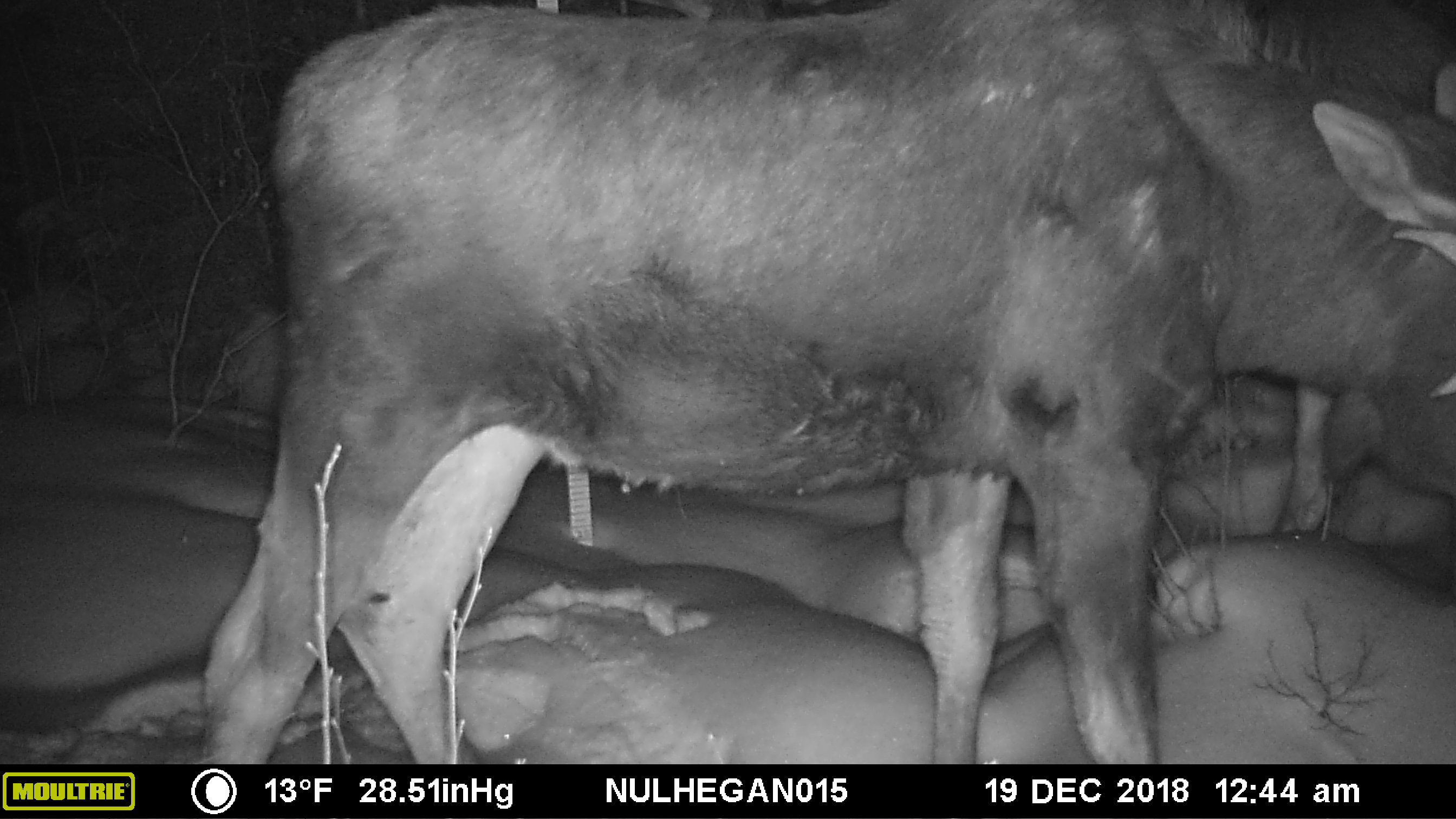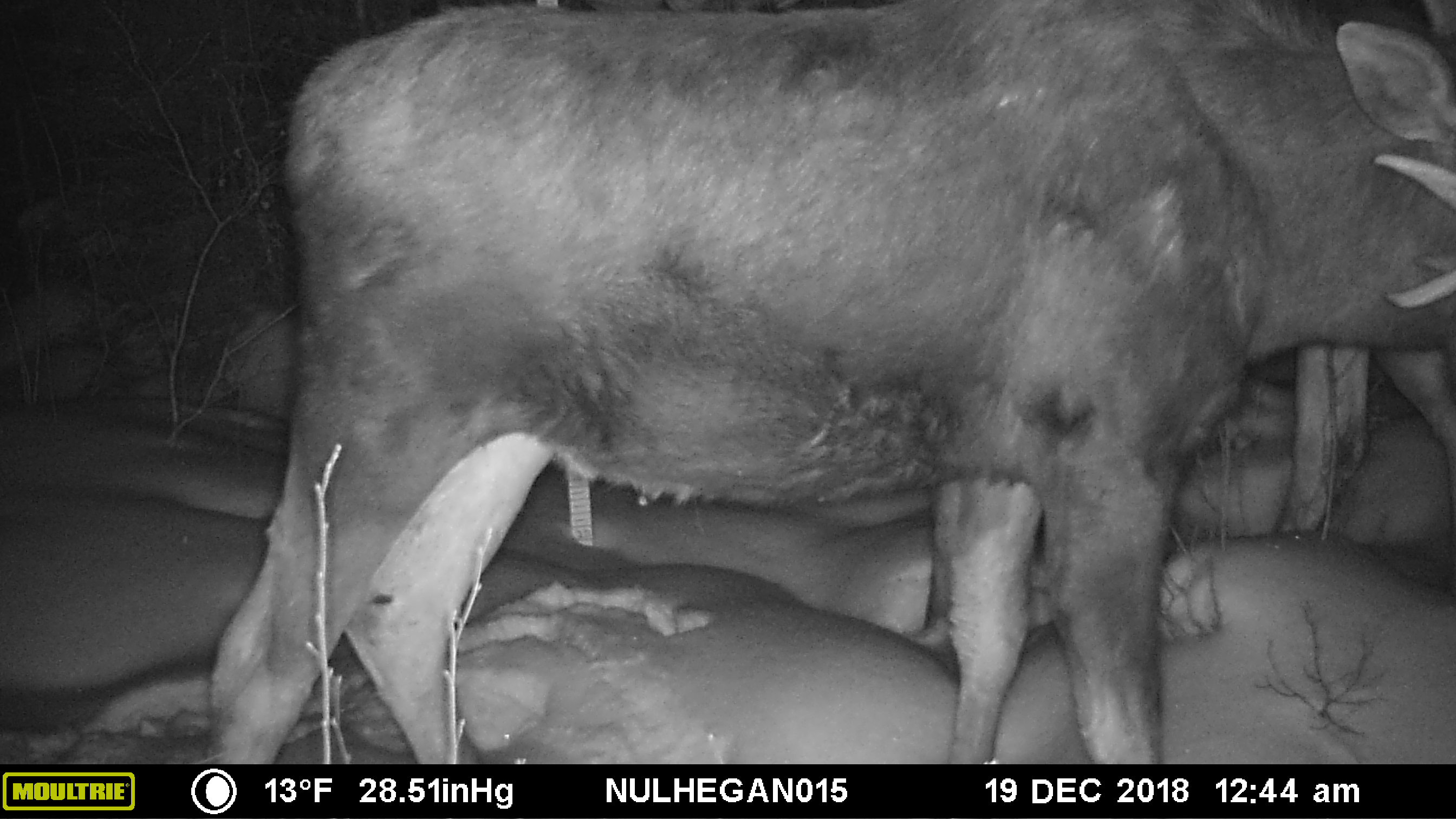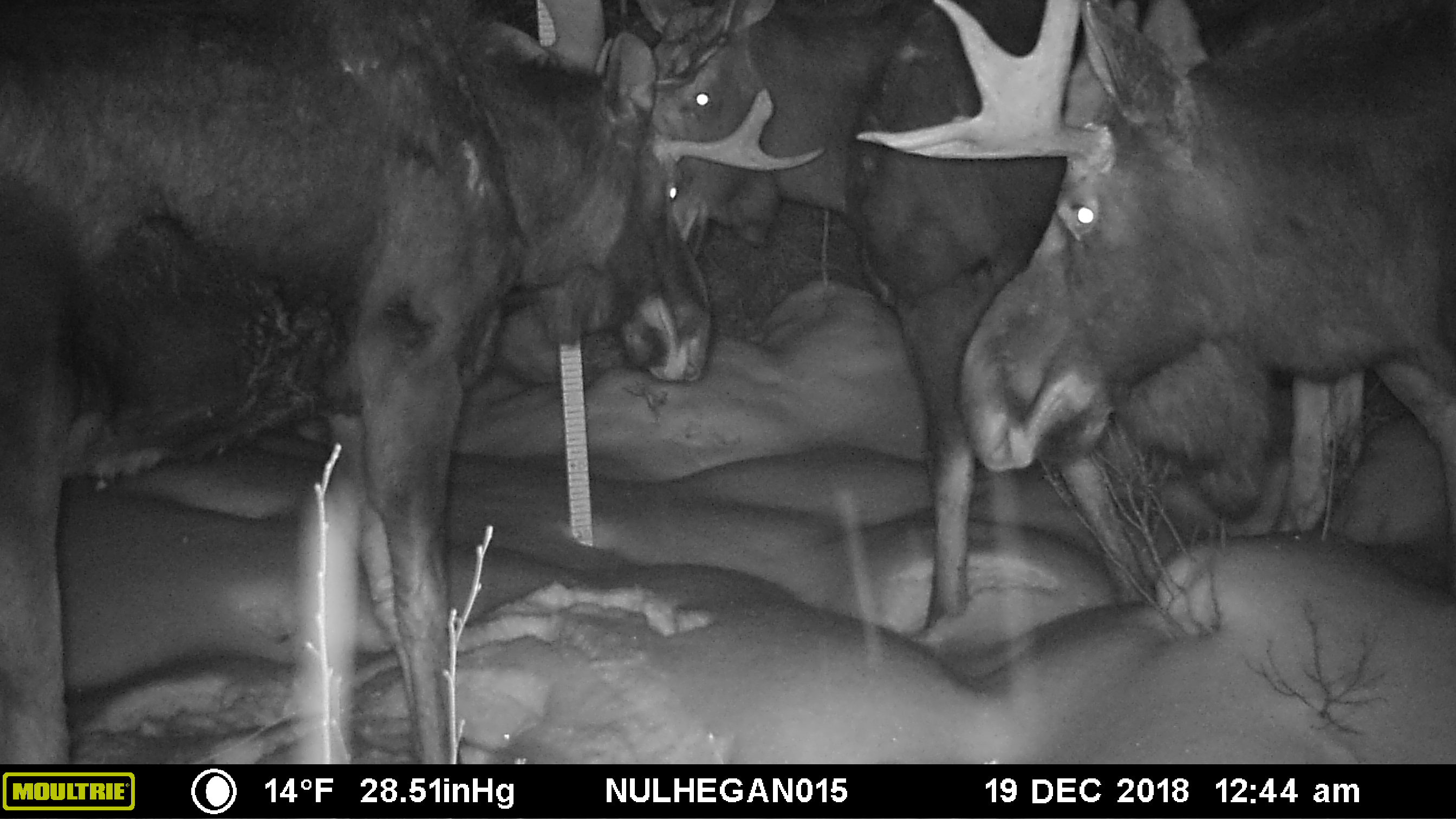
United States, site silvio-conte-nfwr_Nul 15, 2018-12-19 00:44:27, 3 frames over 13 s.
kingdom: Animalia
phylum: Chordata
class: Mammalia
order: Artiodactyla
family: Cervidae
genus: Alces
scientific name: Alces alces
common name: moose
Moose (Alces alces).